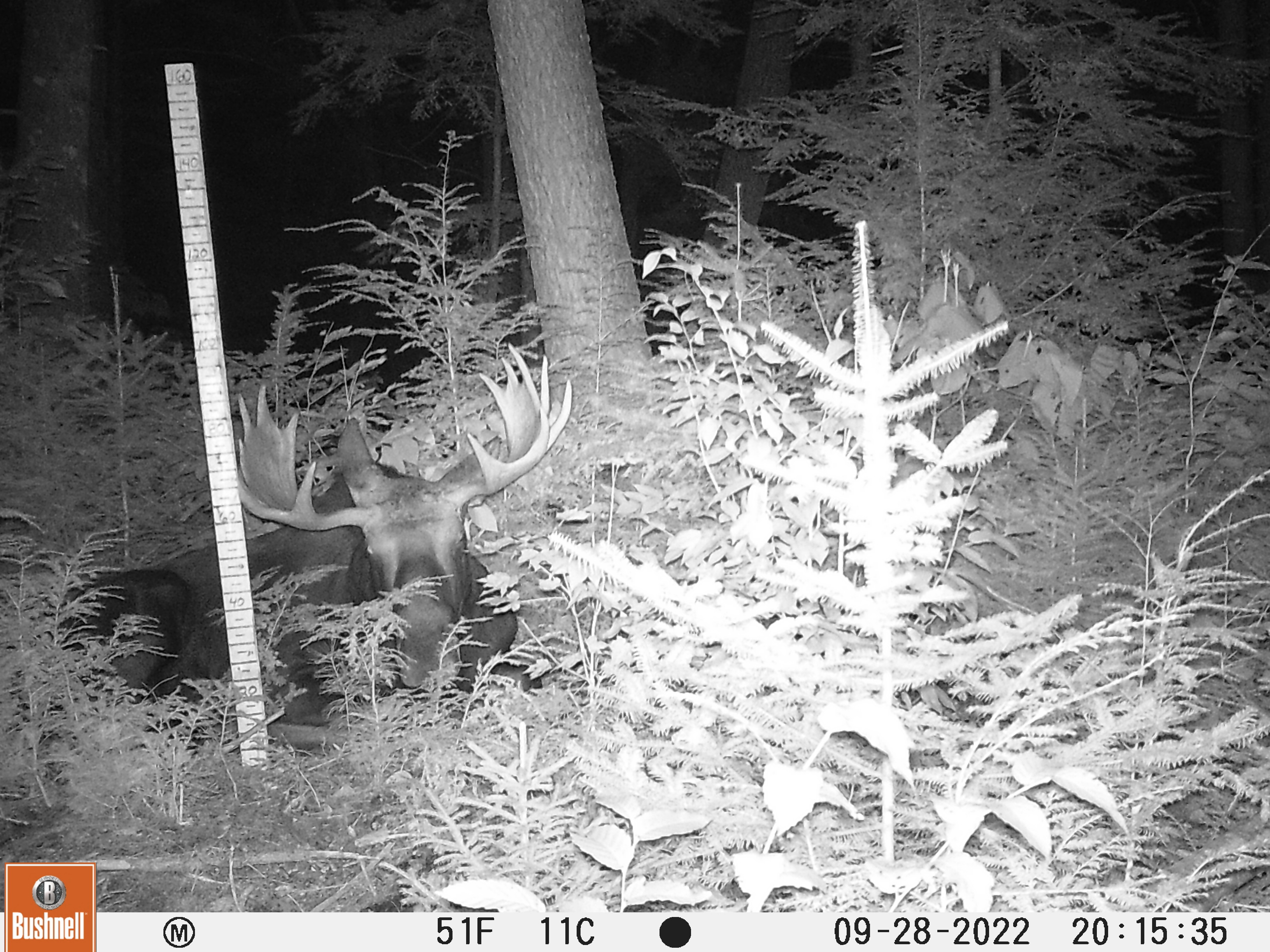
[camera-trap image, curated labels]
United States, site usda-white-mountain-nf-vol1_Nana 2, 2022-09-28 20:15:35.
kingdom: Animalia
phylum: Chordata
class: Mammalia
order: Artiodactyla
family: Cervidae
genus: Alces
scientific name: Alces alces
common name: moose